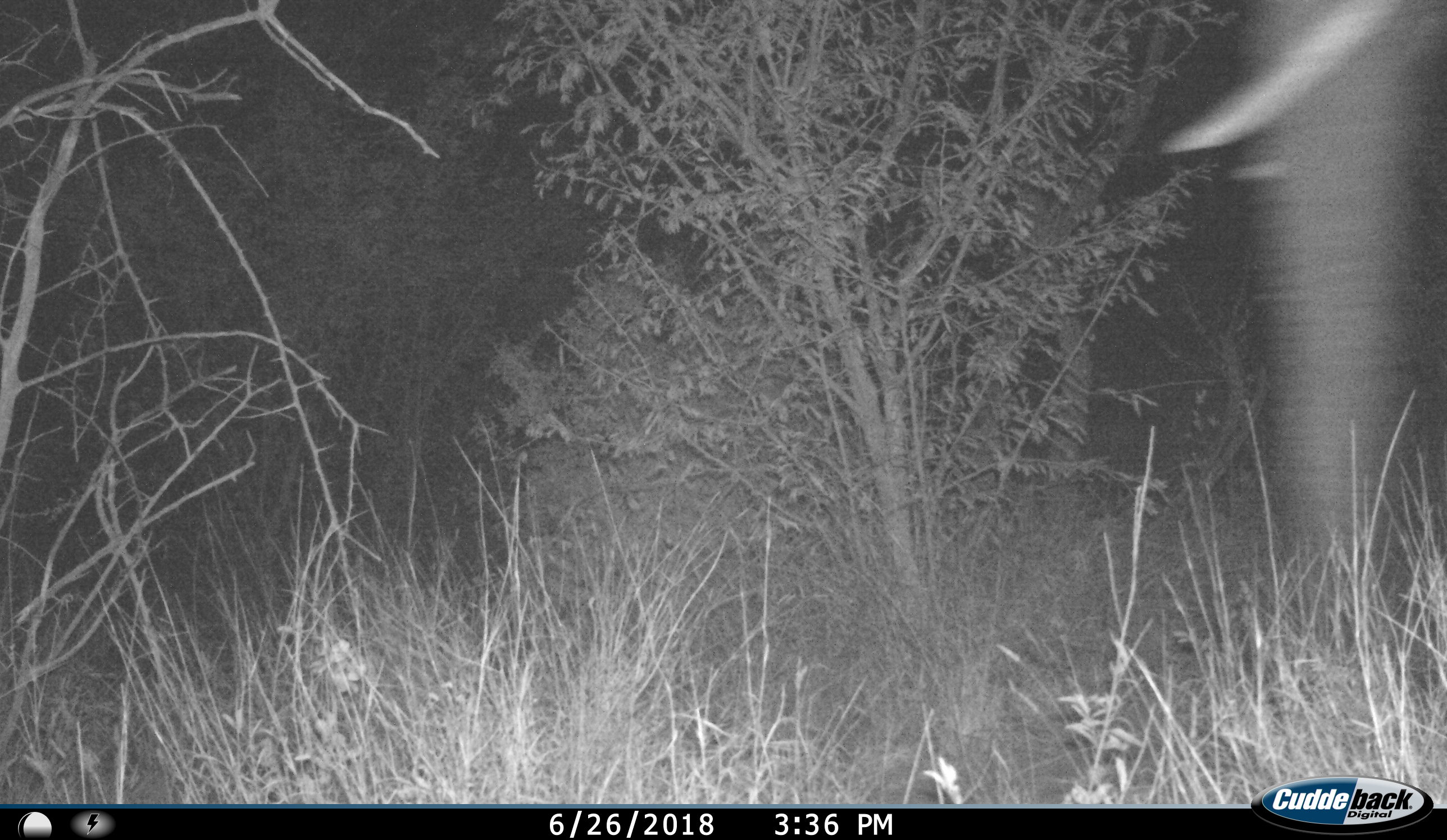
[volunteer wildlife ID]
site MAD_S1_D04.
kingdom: Animalia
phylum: Chordata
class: Mammalia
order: Proboscidea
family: Elephantidae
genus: Loxodonta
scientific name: Loxodonta africana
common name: african bush elephant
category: elephant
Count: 1.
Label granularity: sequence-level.